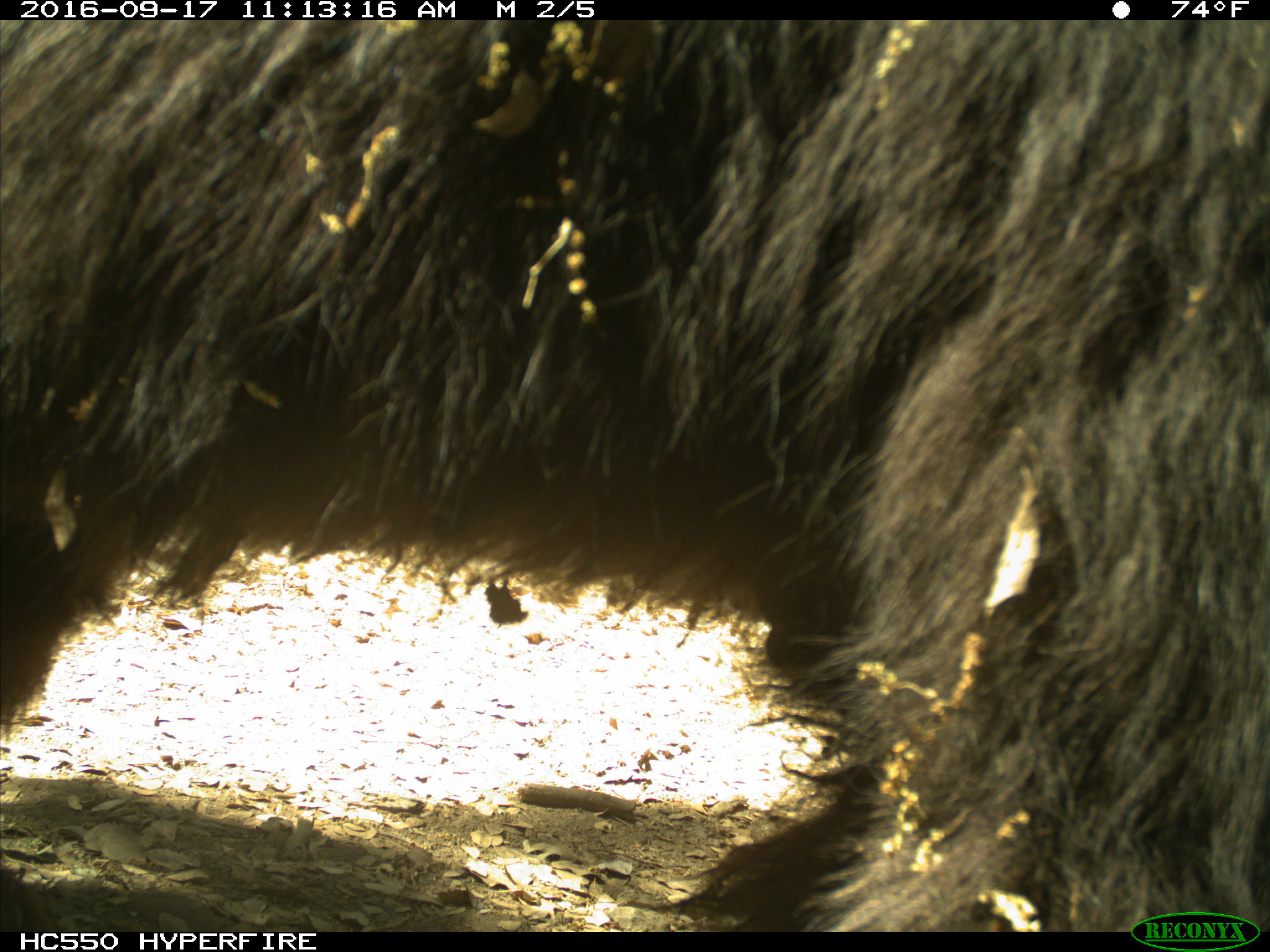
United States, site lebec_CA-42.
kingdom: Animalia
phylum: Chordata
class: Mammalia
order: Carnivora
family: Ursidae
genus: Ursus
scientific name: Ursus americanus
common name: american black bear